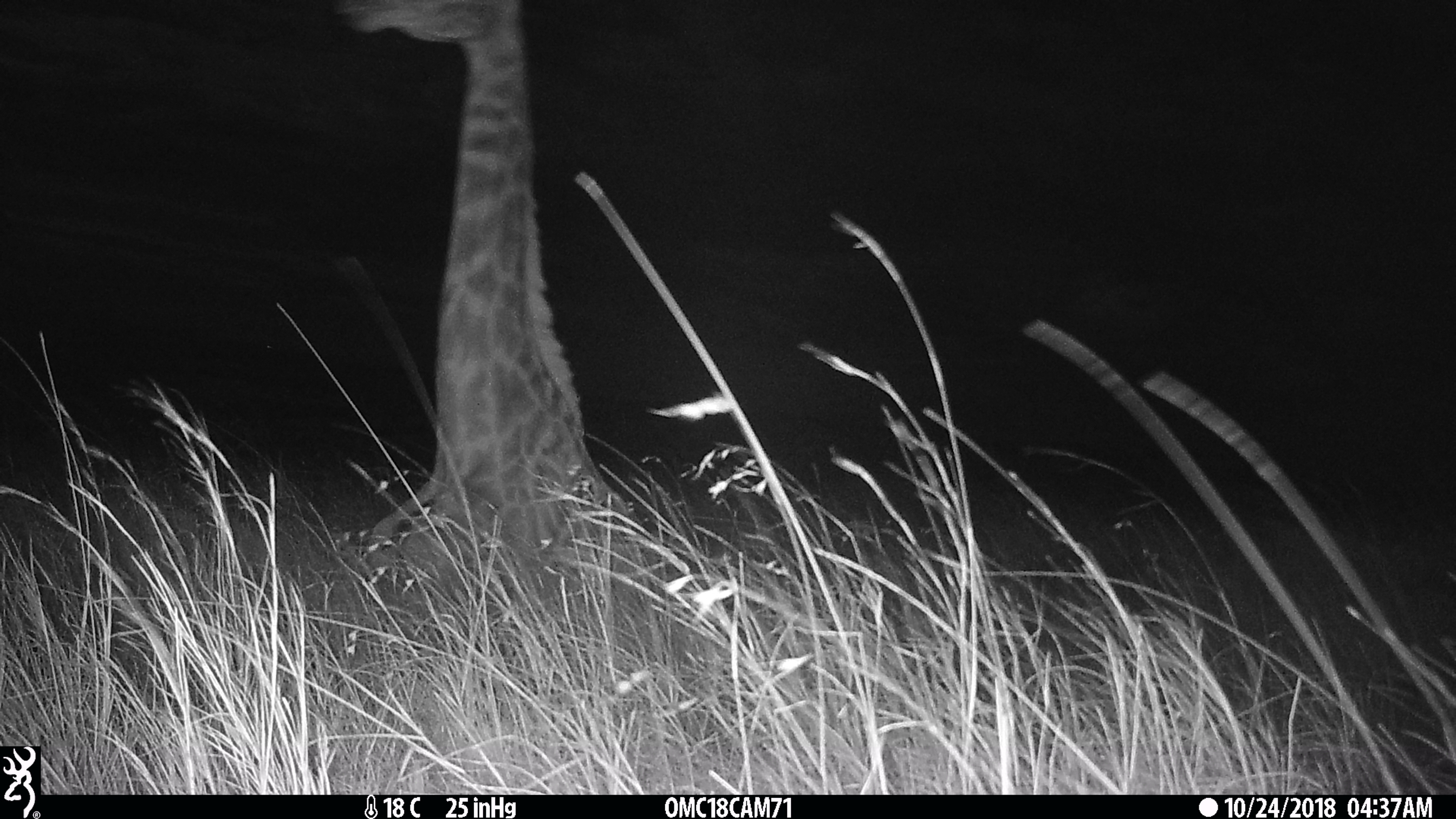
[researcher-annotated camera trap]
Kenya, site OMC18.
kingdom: Animalia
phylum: Chordata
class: Mammalia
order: Artiodactyla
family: Giraffidae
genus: Giraffa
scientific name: Giraffa camelopardalis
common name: northern giraffe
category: giraffe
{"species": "giraffe (northern giraffe) (Giraffa camelopardalis)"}